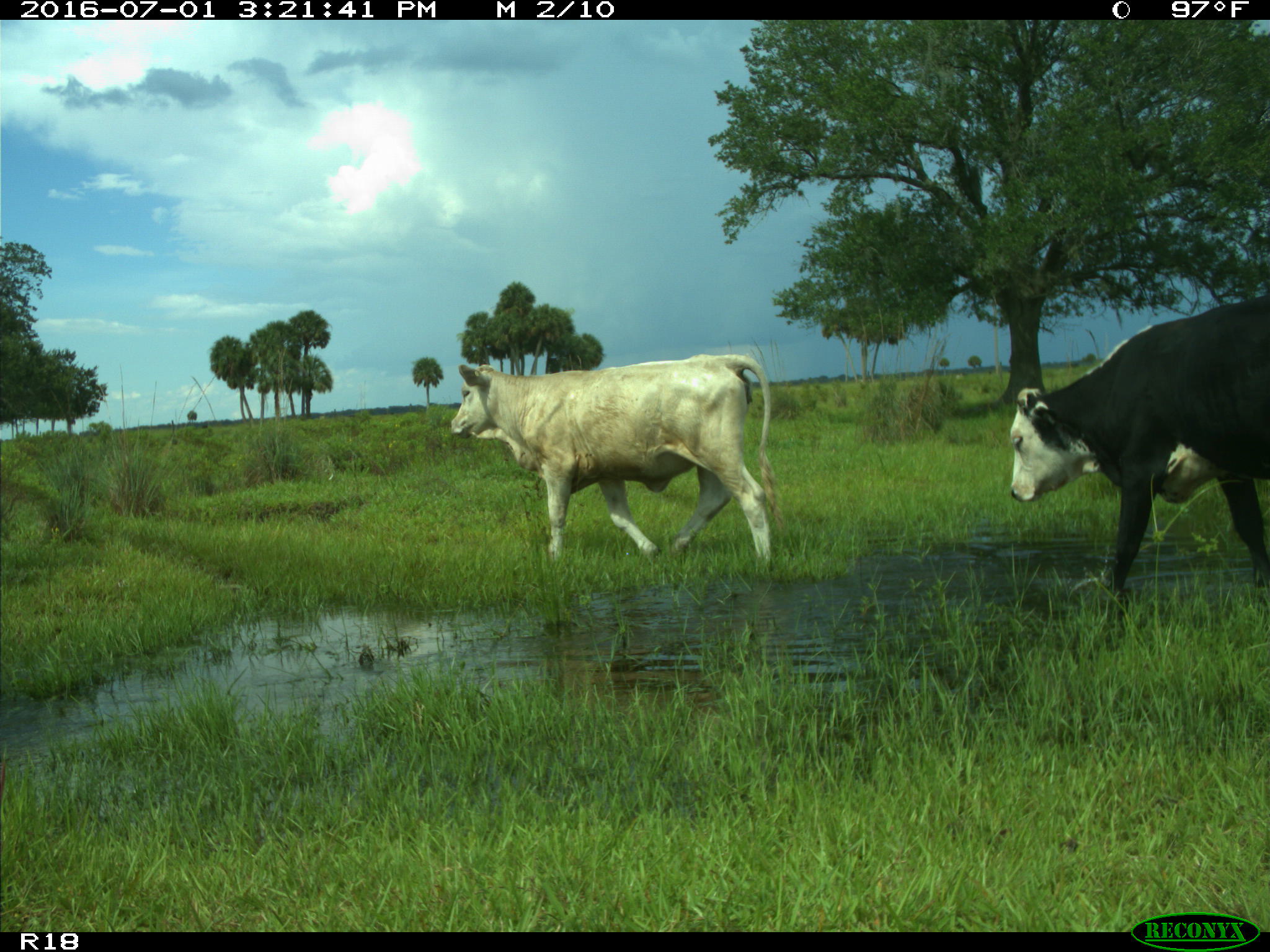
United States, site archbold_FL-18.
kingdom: Animalia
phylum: Chordata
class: Mammalia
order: Artiodactyla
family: Bovidae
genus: Bos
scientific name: Bos taurus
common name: domestic cow